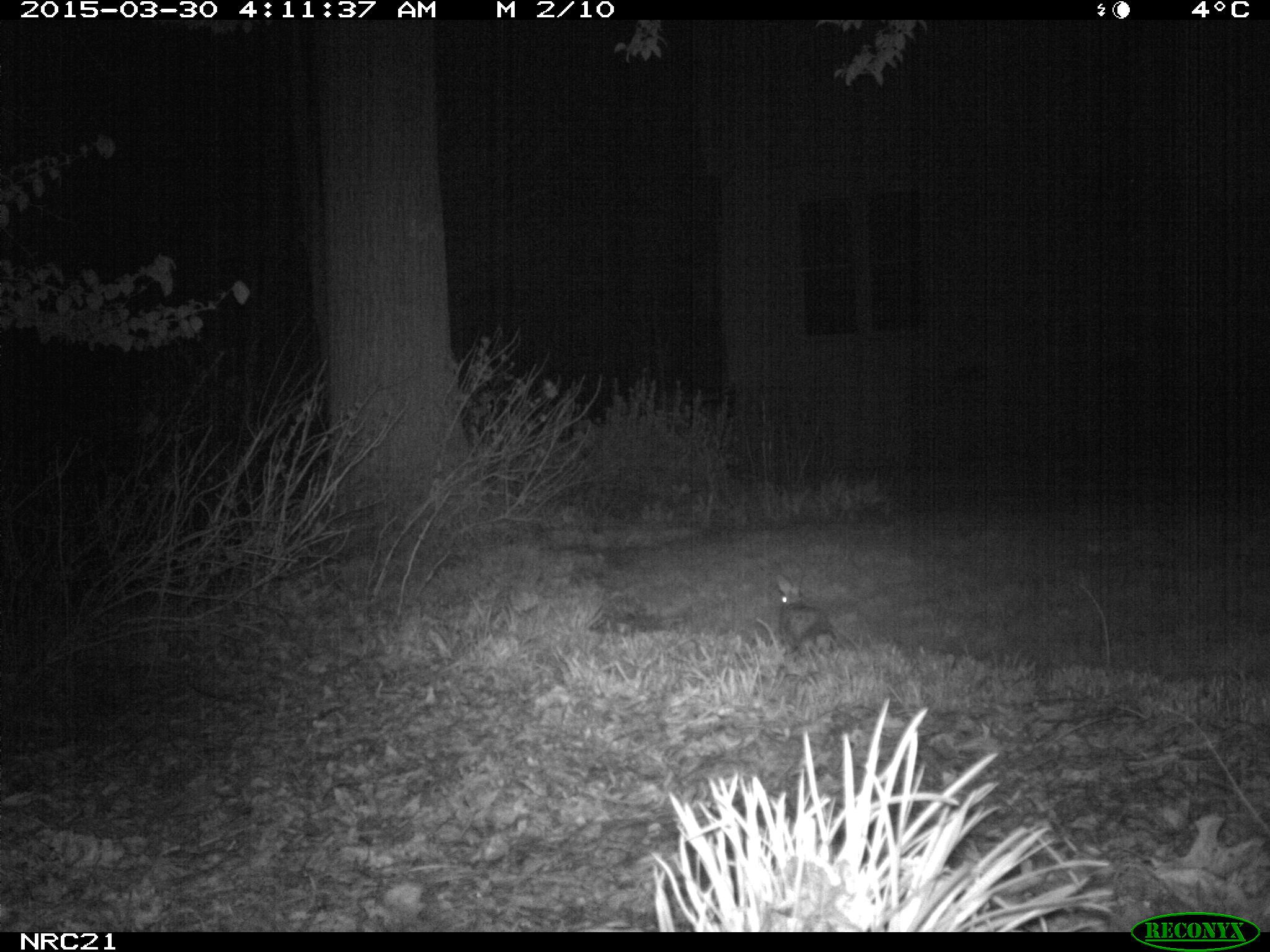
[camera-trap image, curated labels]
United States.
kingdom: Animalia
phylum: Chordata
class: Mammalia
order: Lagomorpha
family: Leporidae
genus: Sylvilagus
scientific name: Sylvilagus floridanus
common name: eastern cottontail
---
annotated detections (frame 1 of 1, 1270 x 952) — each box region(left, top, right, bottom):
Eastern Cottontail: region(768, 566, 840, 657)